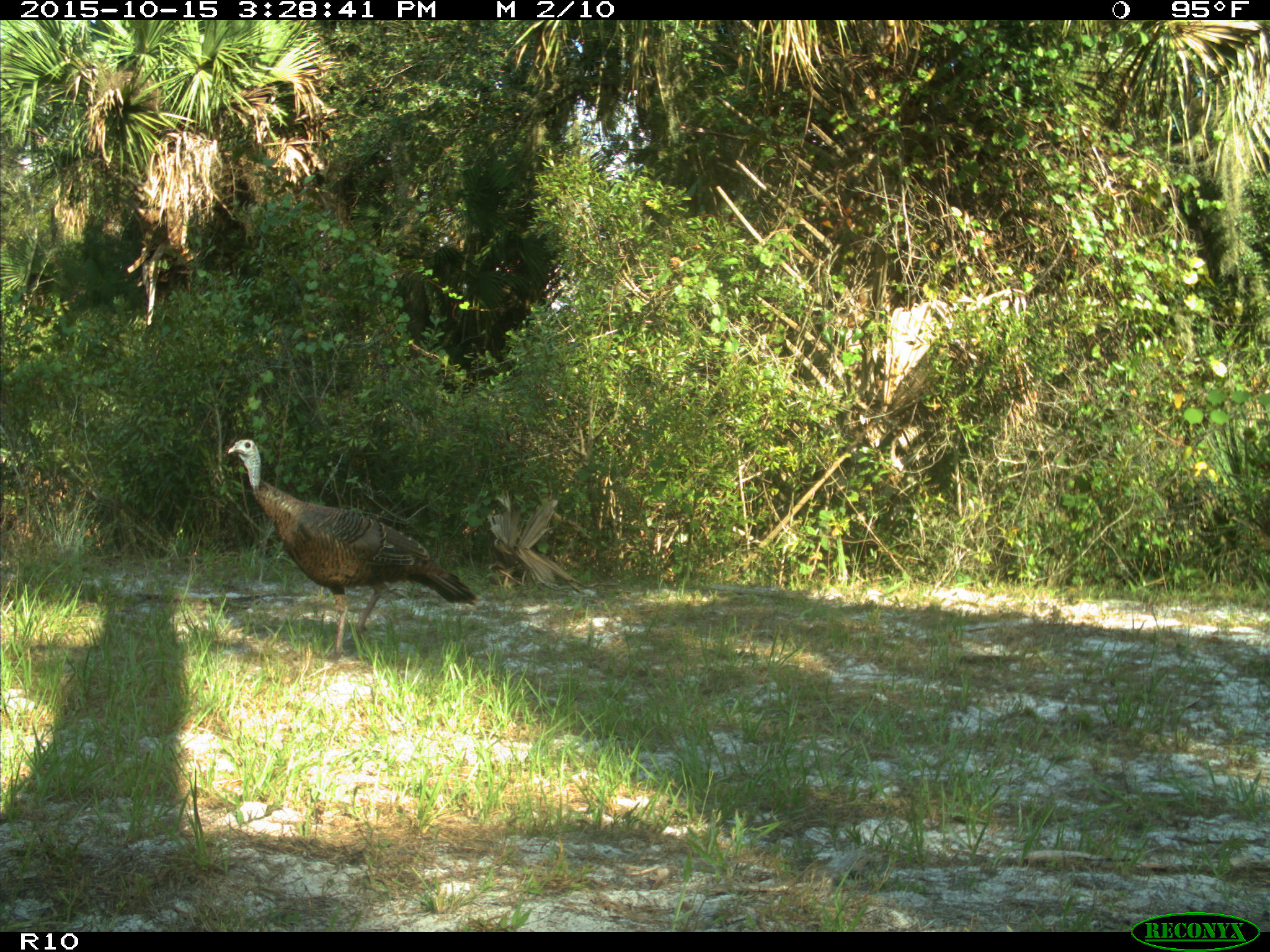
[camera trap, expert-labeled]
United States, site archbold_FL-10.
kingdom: Animalia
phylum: Chordata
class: Aves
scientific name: Aves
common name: birds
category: unidentified bird